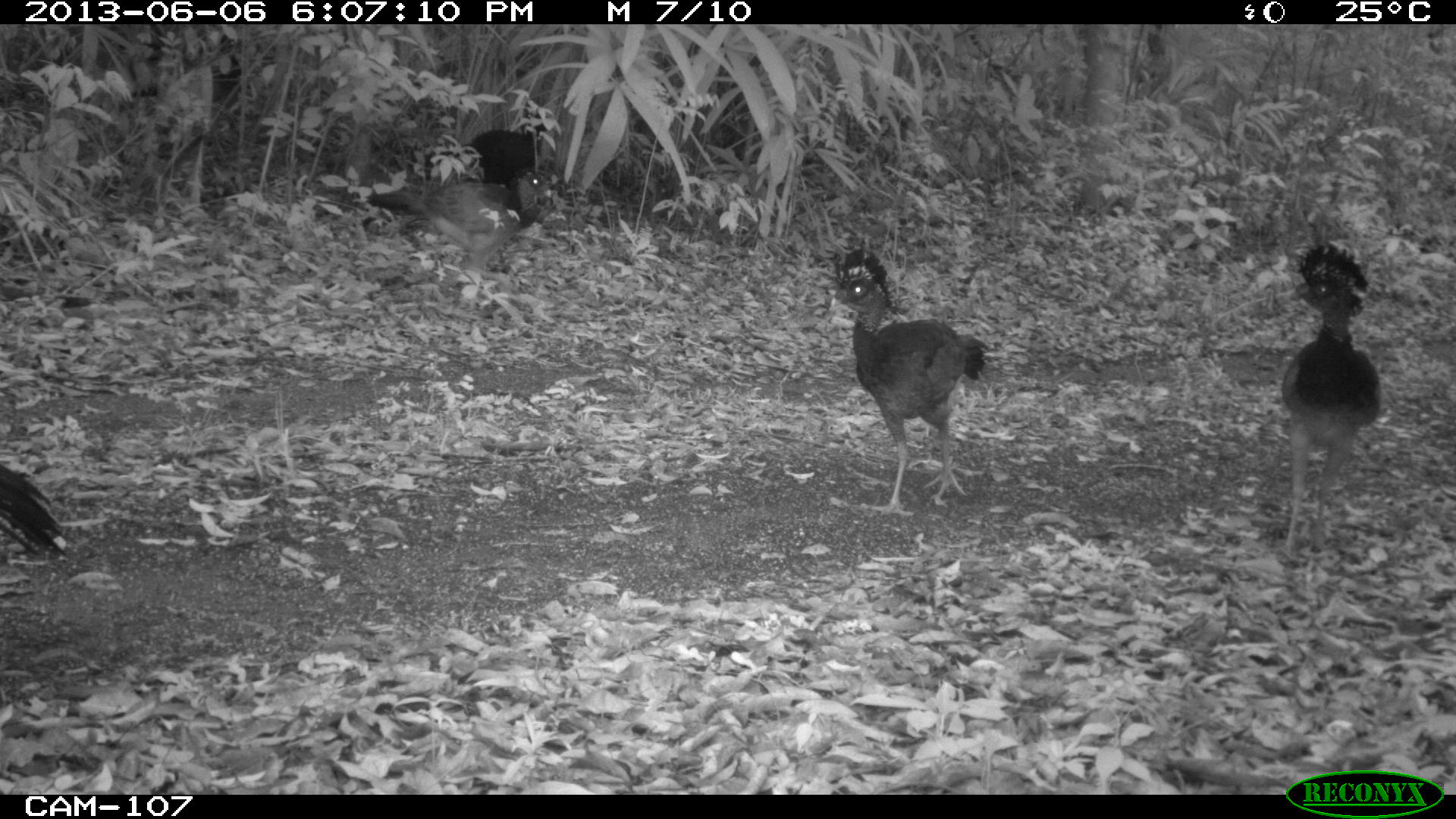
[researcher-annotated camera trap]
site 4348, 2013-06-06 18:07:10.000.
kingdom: Animalia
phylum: Chordata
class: Aves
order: Galliformes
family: Cracidae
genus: Crax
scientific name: Crax rubra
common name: great curassow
Crax rubra (great curassow), count 5.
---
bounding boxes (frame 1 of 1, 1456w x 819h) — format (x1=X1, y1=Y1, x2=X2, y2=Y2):
crax rubra: (x1=833, y1=245, x2=988, y2=515); (x1=1278, y1=239, x2=1380, y2=555); (x1=362, y1=170, x2=552, y2=305); (x1=391, y1=112, x2=548, y2=183); (x1=0, y1=459, x2=65, y2=564)